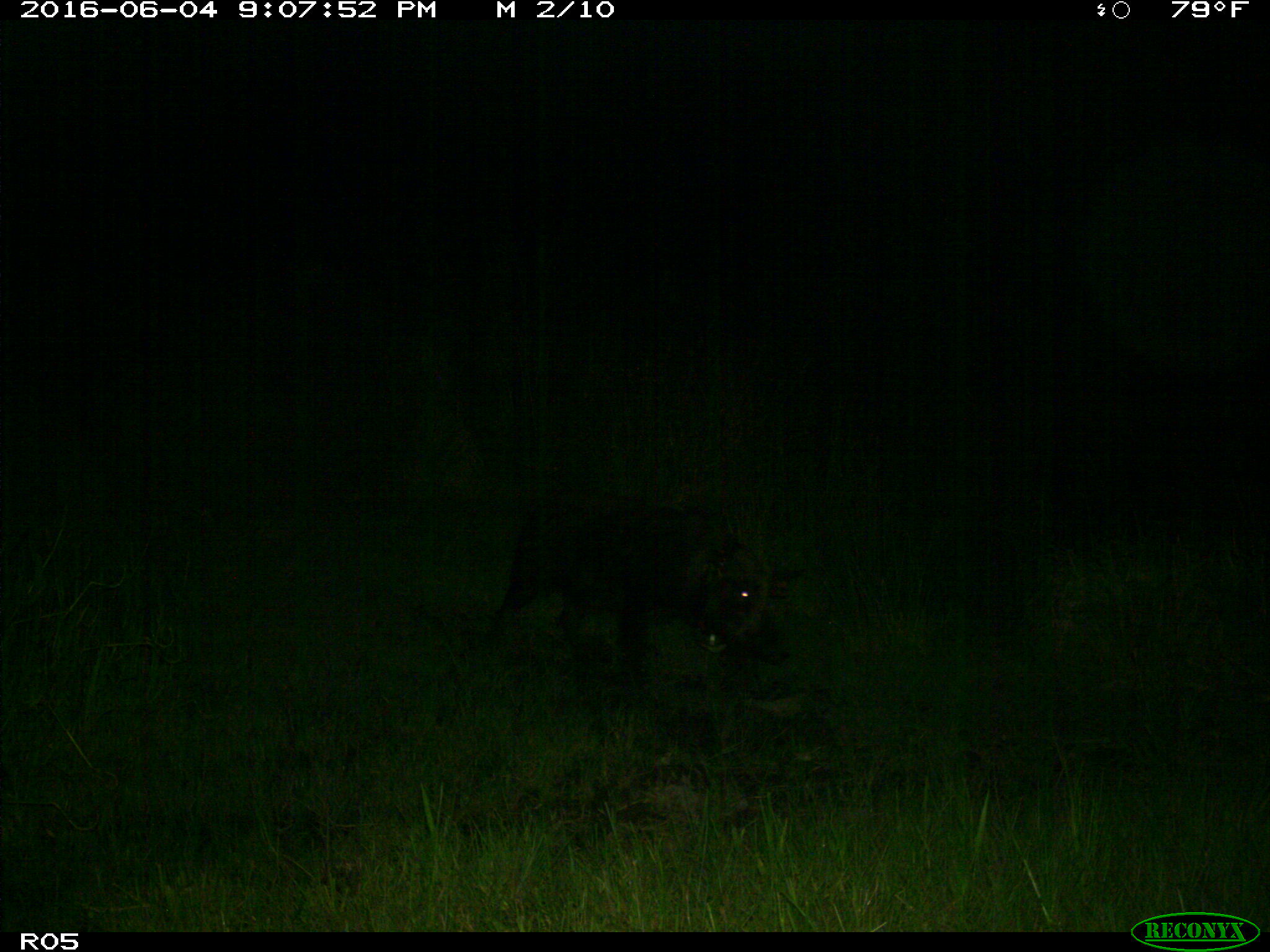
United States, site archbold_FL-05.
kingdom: Animalia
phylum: Chordata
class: Mammalia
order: Artiodactyla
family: Suidae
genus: Sus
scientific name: Sus scrofa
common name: wild boar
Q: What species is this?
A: Sus scrofa (wild boar).